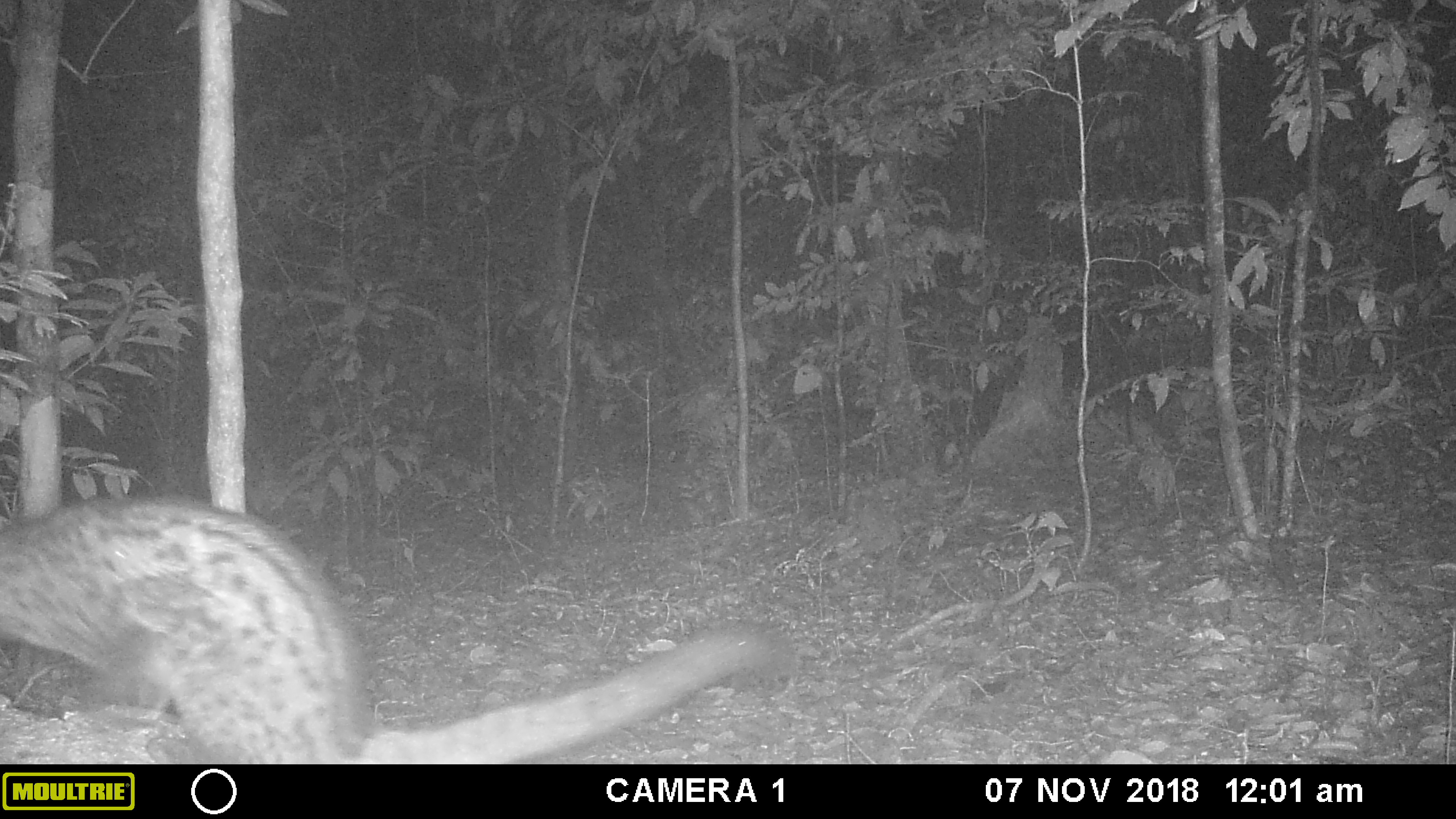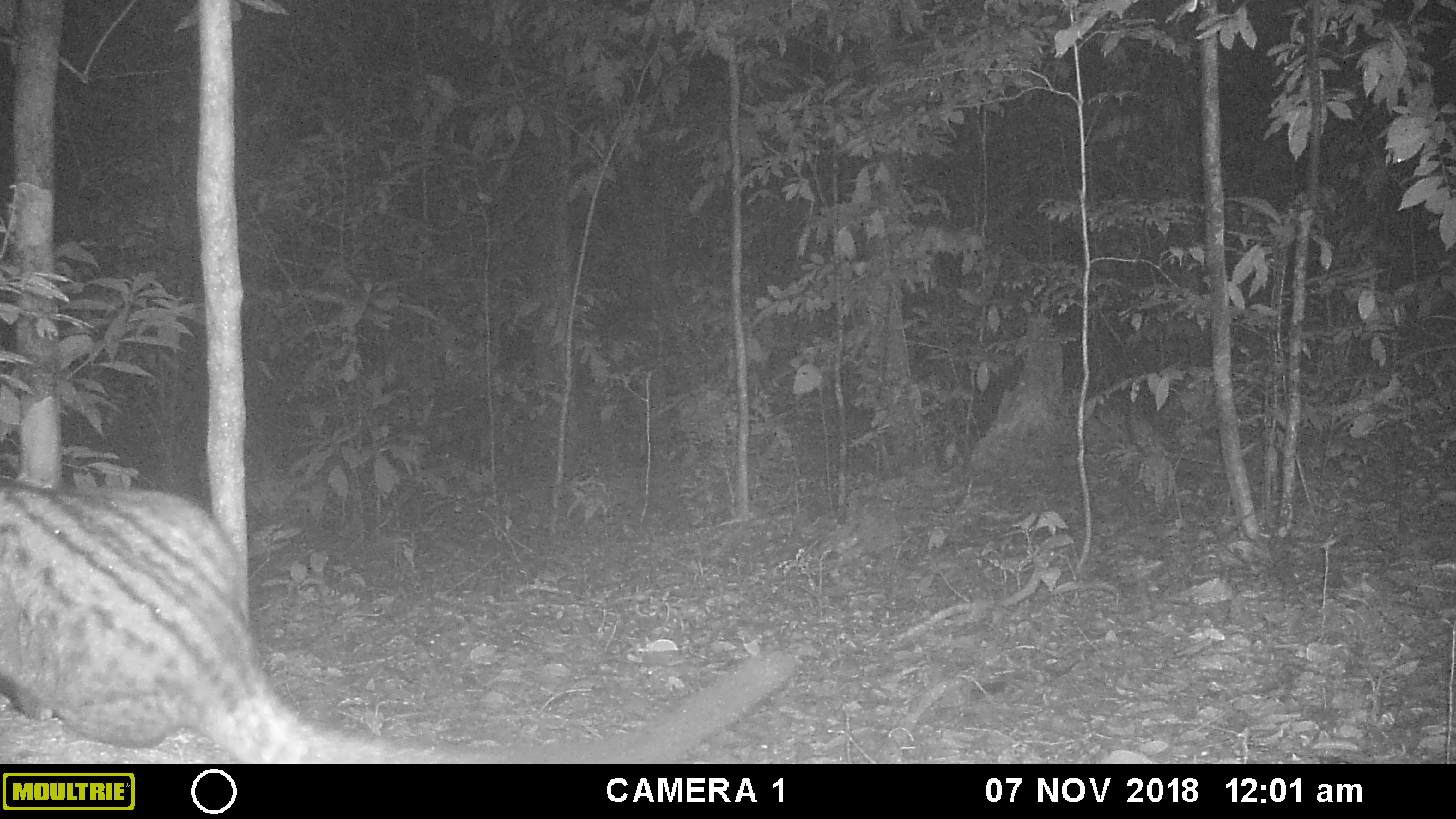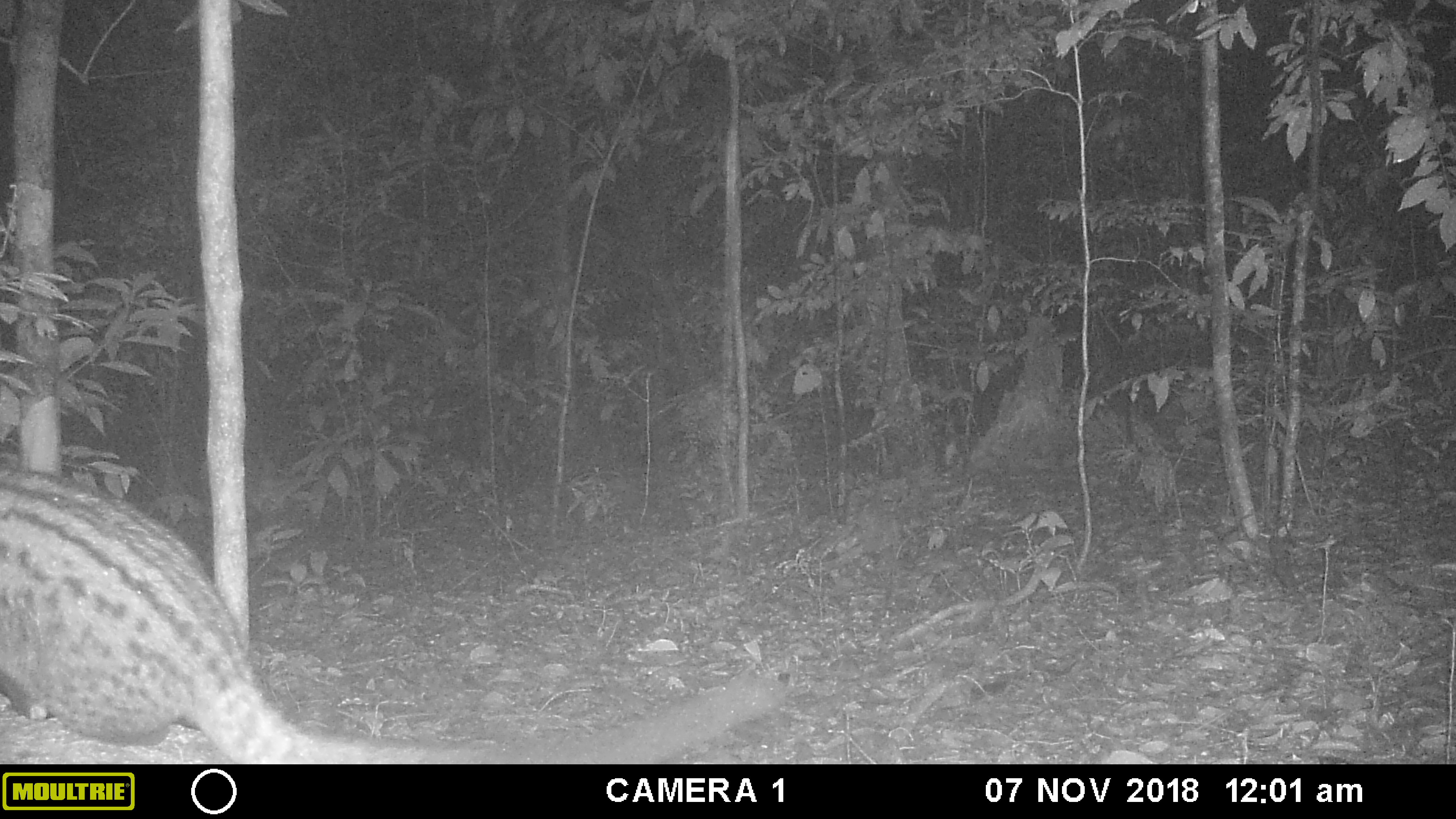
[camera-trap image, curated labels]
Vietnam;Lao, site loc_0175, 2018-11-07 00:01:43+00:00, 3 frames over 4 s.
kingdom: Animalia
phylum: Chordata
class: Mammalia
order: Carnivora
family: Viverridae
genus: Paradoxurus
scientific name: Paradoxurus hermaphroditus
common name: common palm civet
Common palm civet (Paradoxurus hermaphroditus). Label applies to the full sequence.